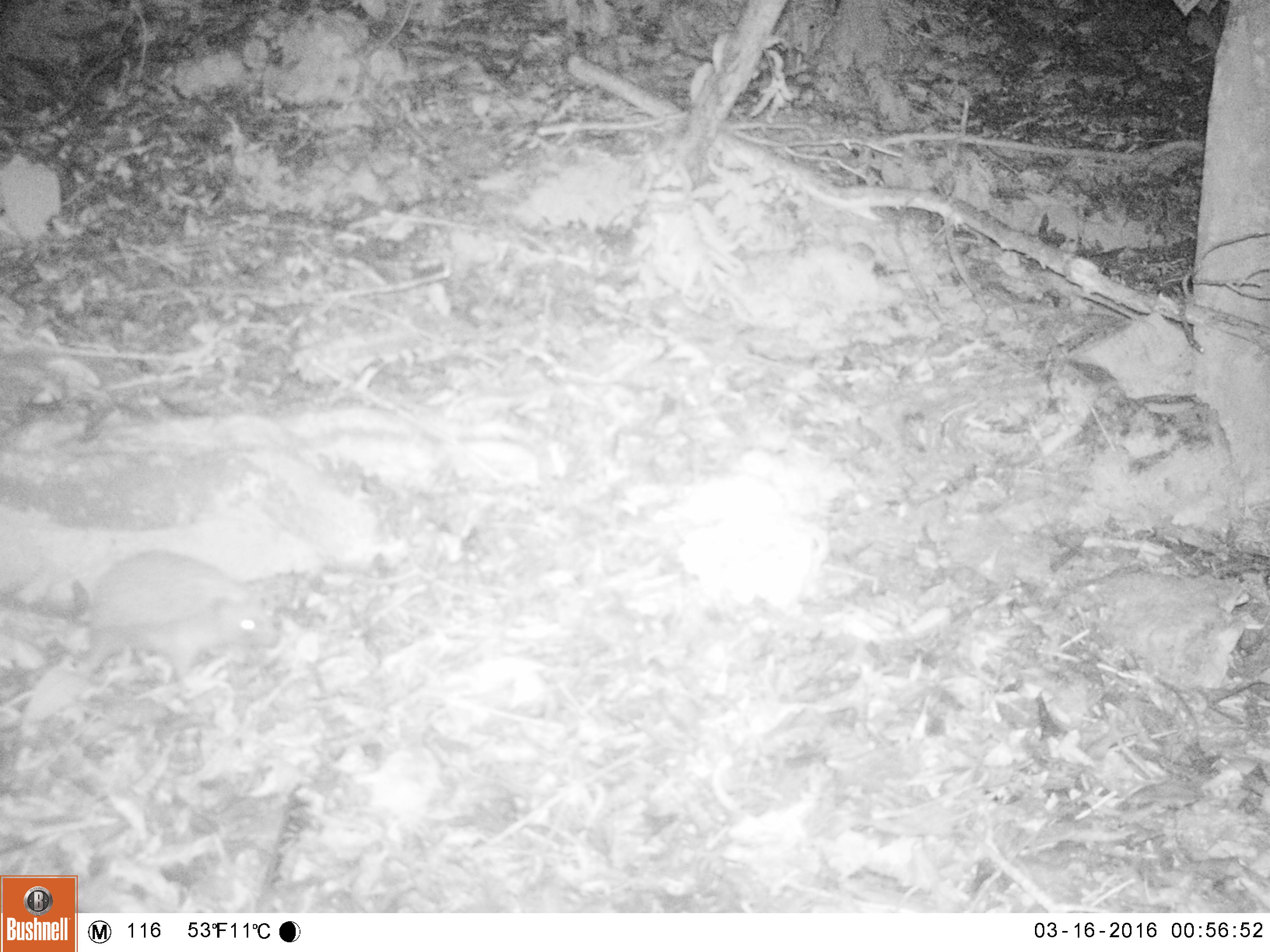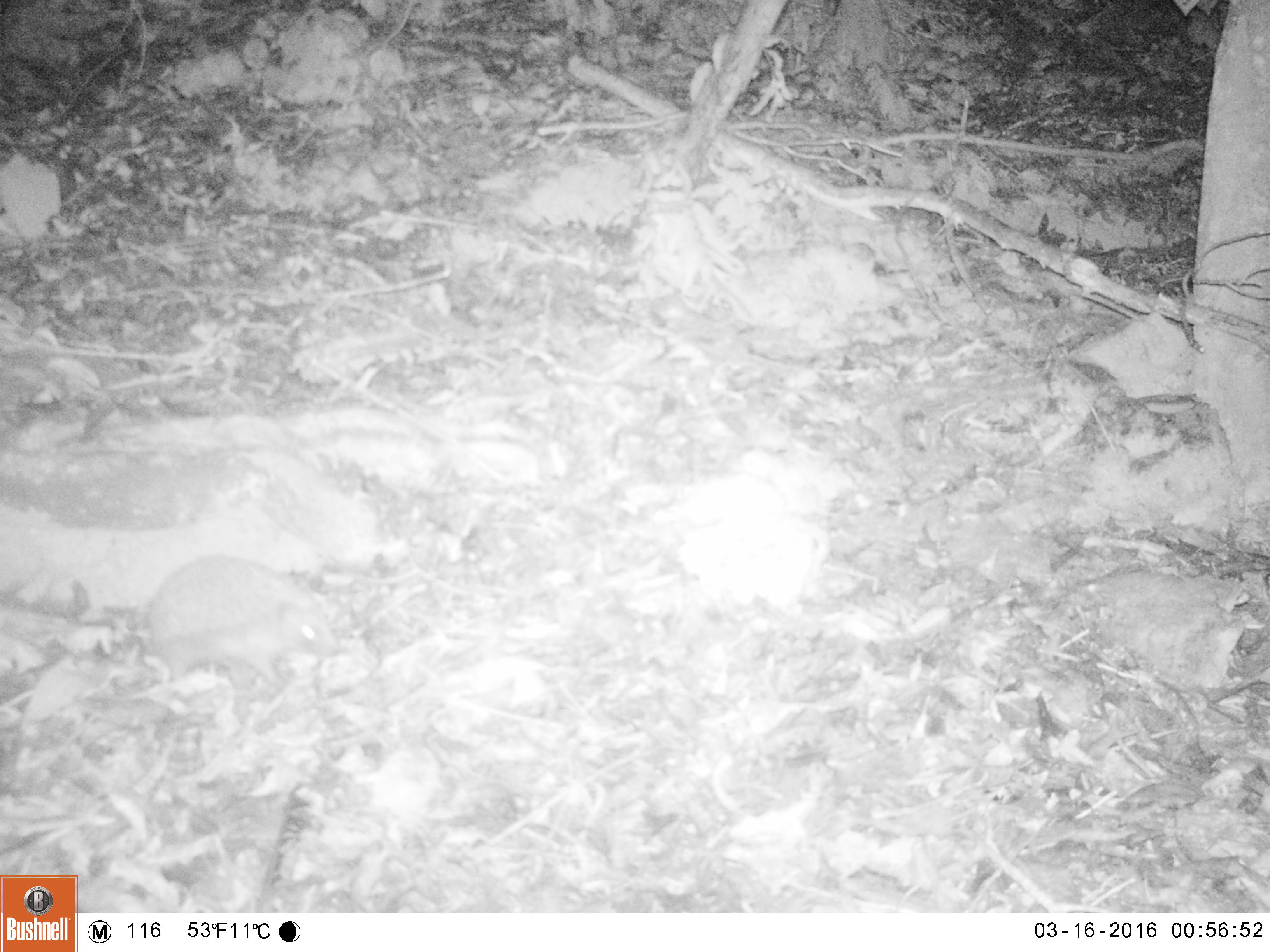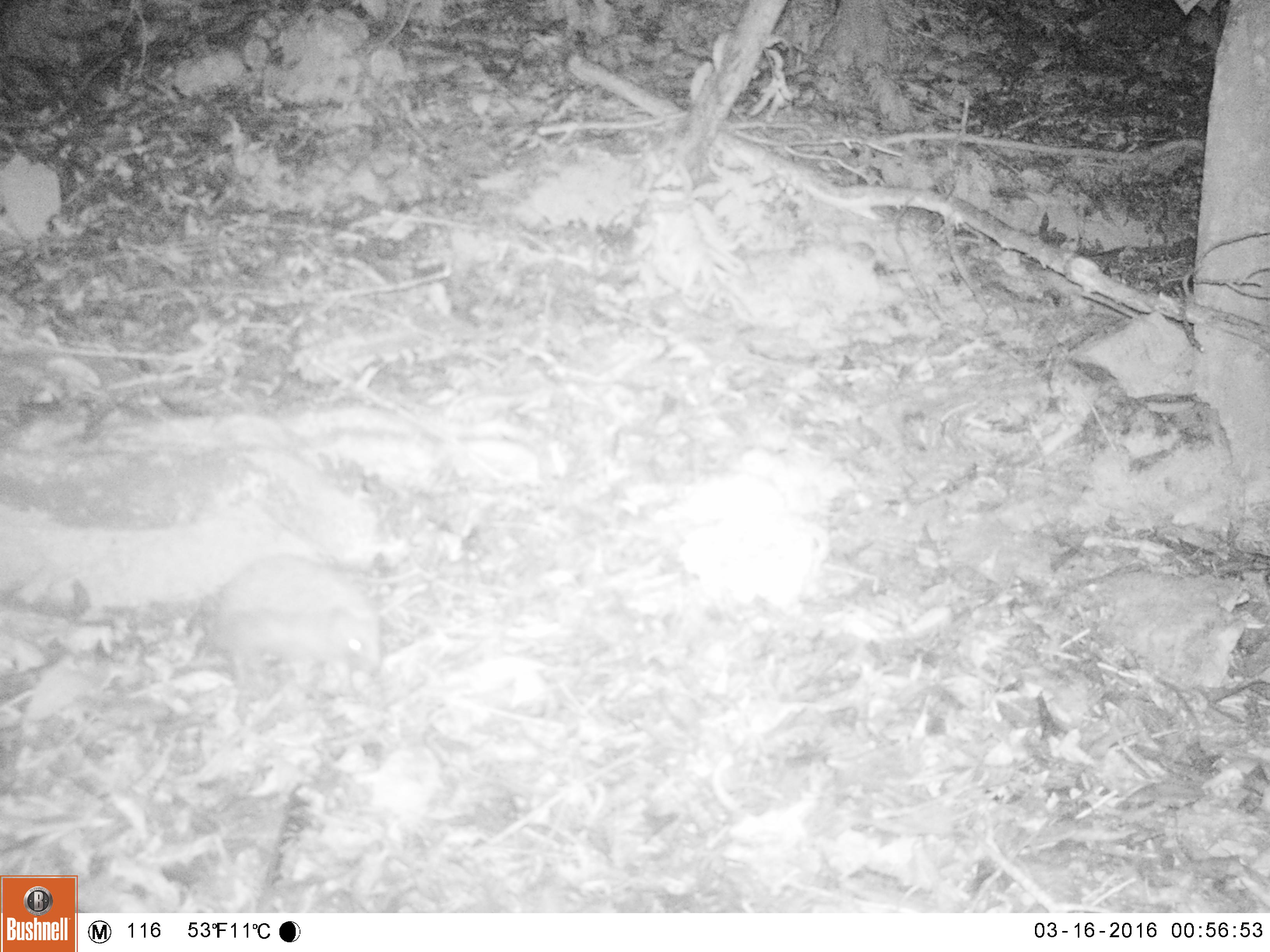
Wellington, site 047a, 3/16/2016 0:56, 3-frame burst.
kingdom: Animalia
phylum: Chordata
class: Mammalia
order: Eulipotyphla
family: Erinaceidae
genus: Erinaceus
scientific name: Erinaceus europaeus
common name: hedgehog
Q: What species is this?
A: Hedgehog (Erinaceus europaeus).